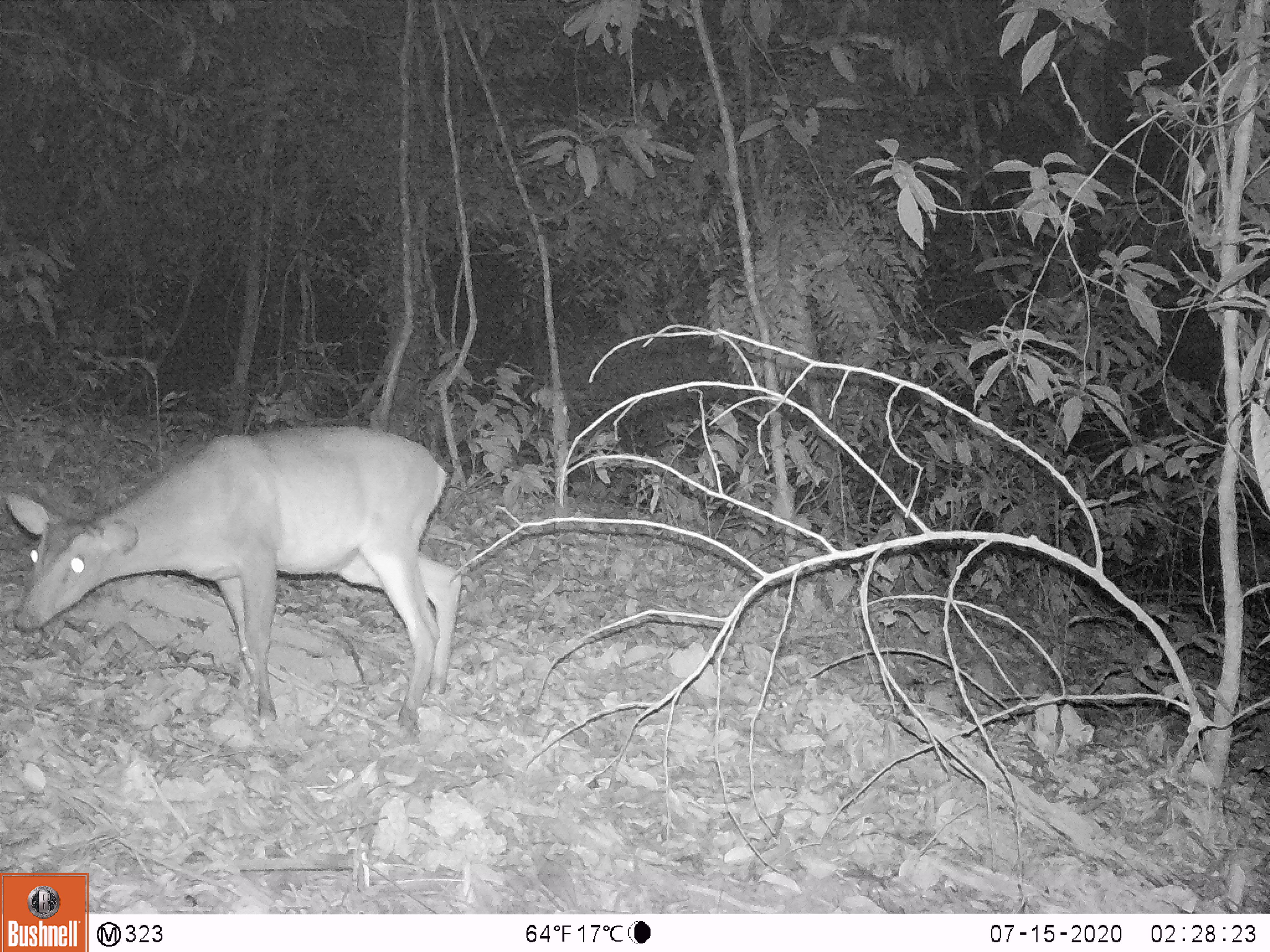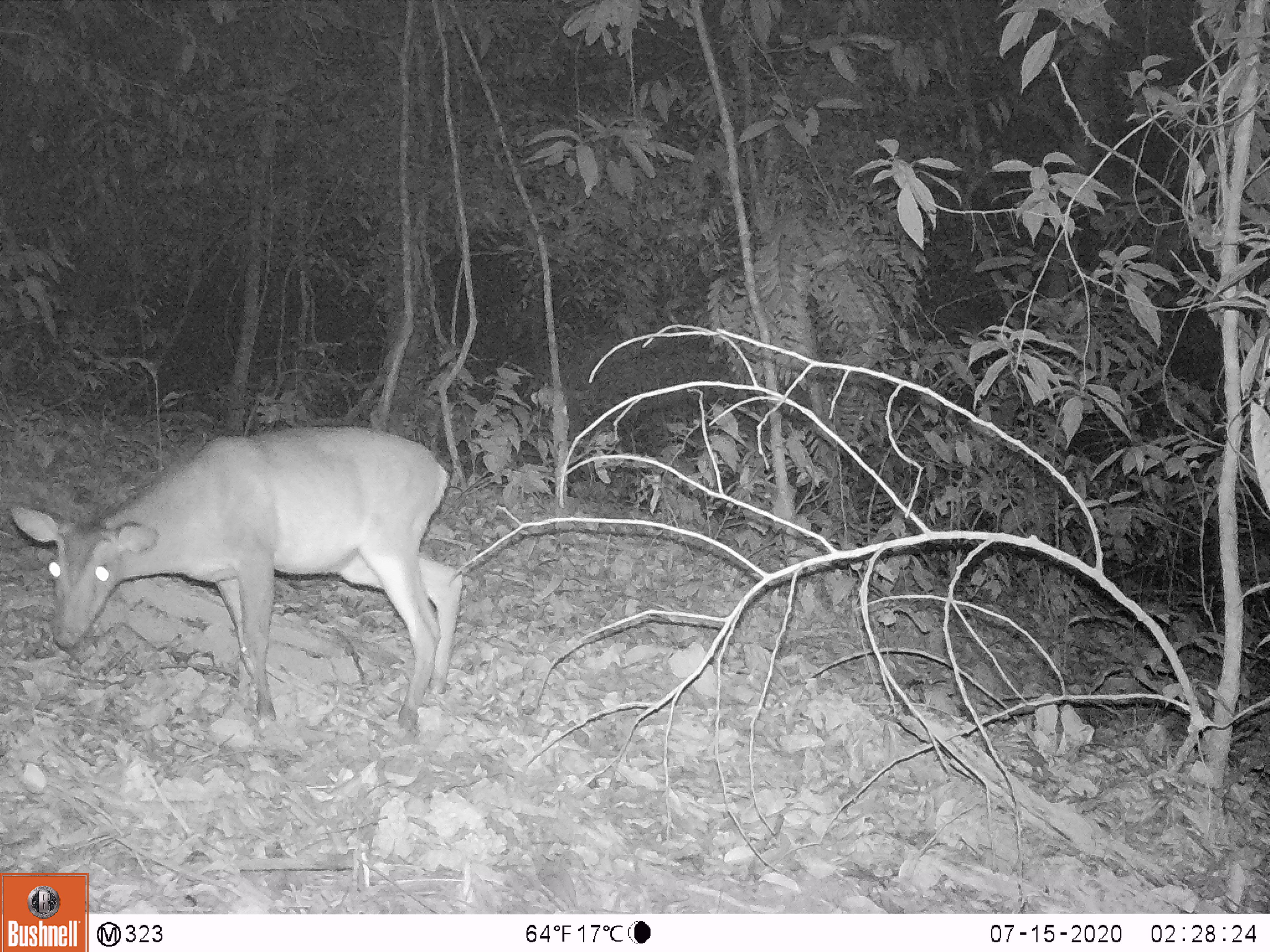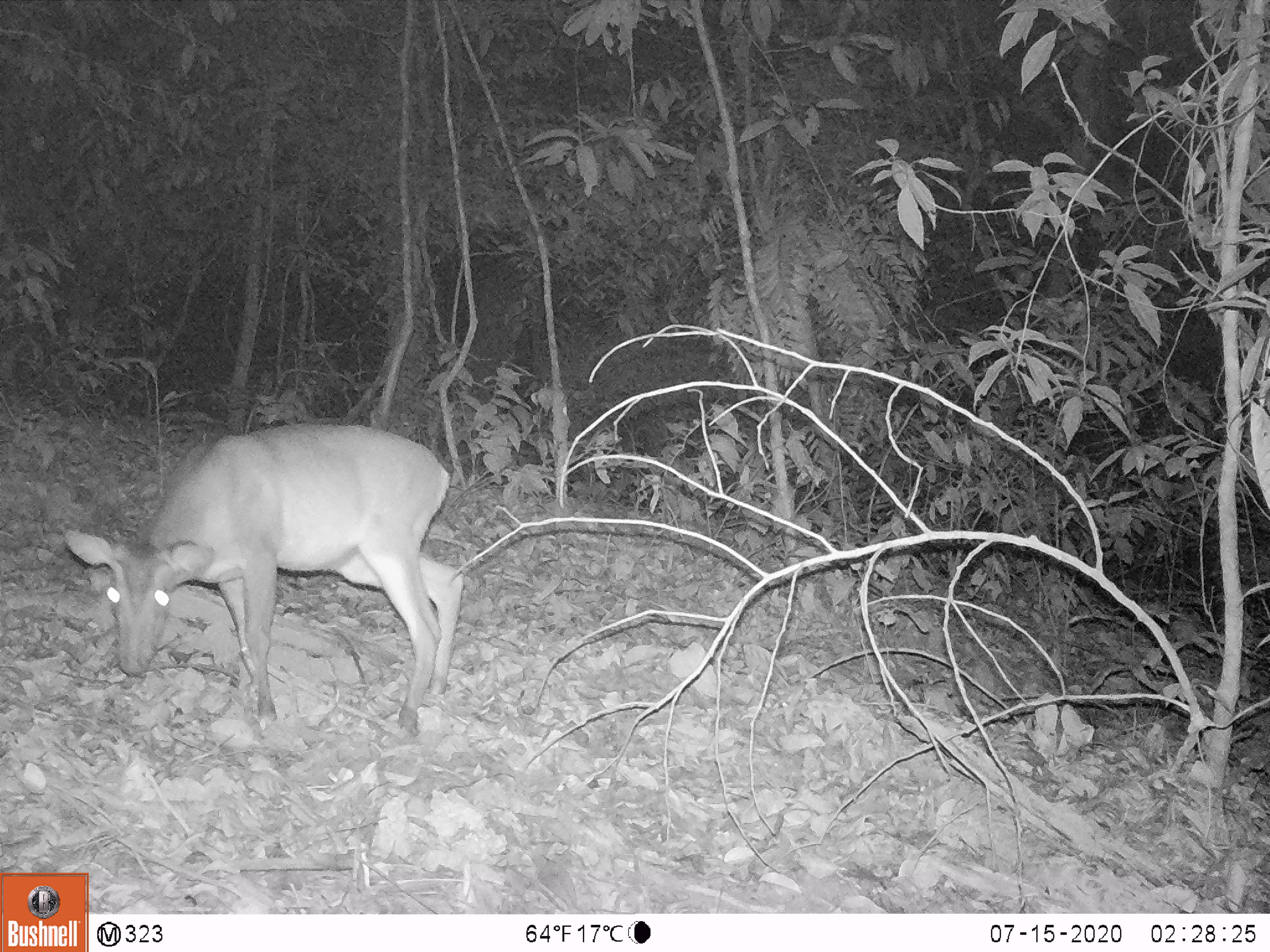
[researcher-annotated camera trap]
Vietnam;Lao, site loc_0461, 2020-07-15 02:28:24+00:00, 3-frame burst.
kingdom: Animalia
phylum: Chordata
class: Mammalia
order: Artiodactyla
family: Cervidae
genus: Muntiacus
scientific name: Muntiacus vuquangensis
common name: large-antlered muntjac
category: large antlered muntjac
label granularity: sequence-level